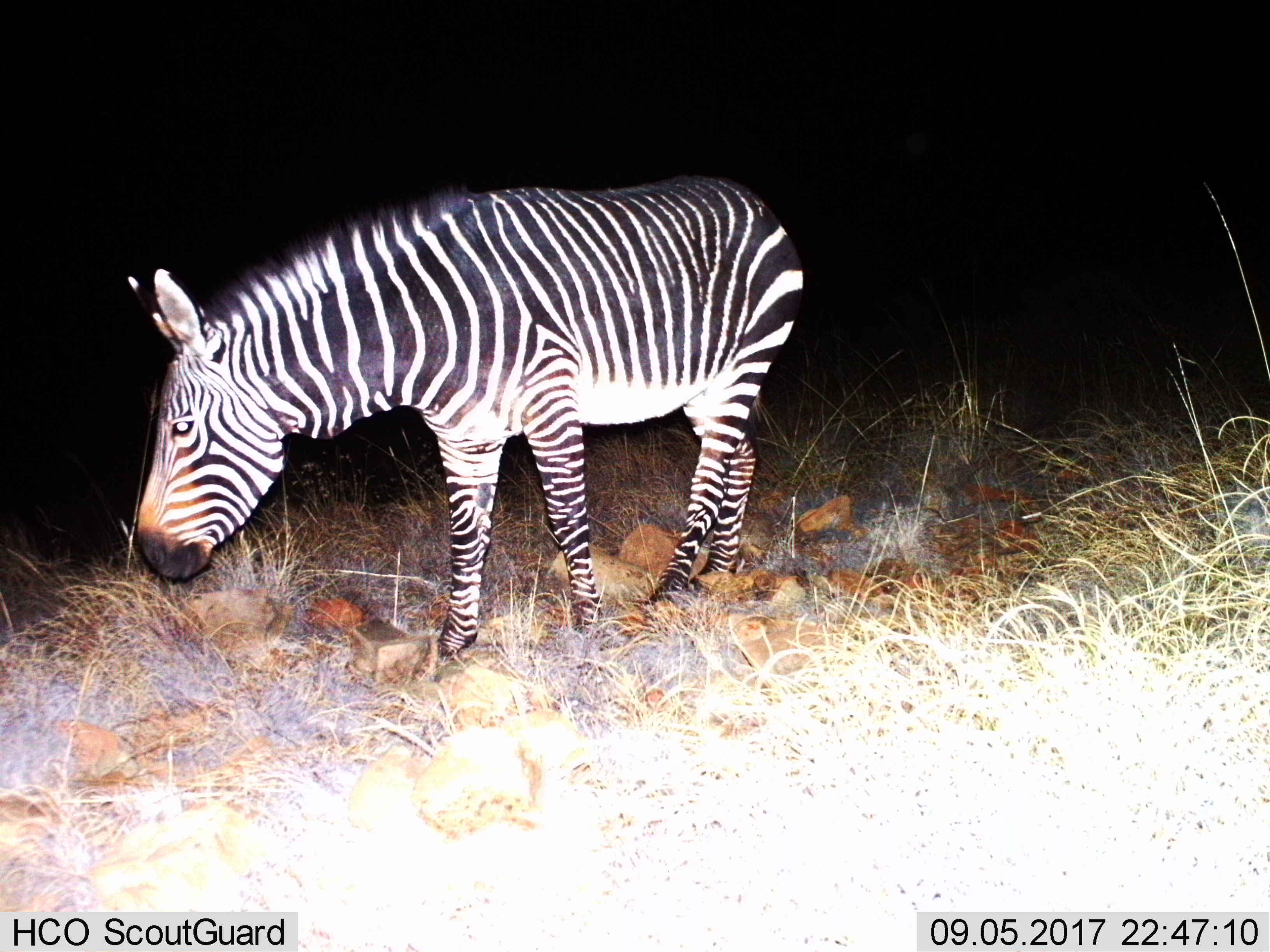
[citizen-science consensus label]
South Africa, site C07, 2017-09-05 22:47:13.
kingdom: Animalia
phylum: Chordata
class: Mammalia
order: Perissodactyla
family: Equidae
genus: Equus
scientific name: Equus zebra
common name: mountain zebra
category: zebramountain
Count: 1.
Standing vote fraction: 57%.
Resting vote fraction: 0%.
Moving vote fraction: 0%.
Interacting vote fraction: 0%.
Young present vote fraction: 0%.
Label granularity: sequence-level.